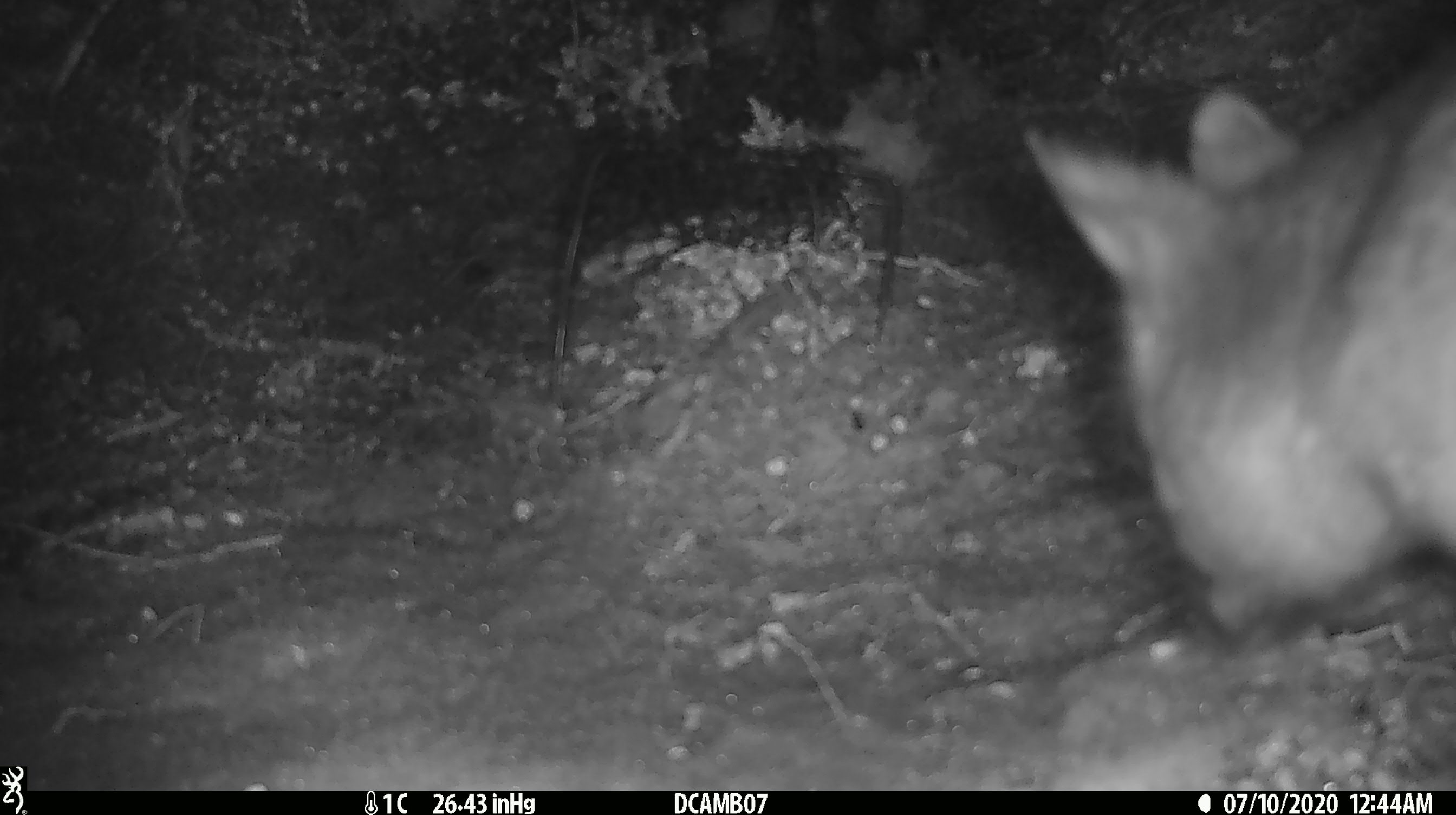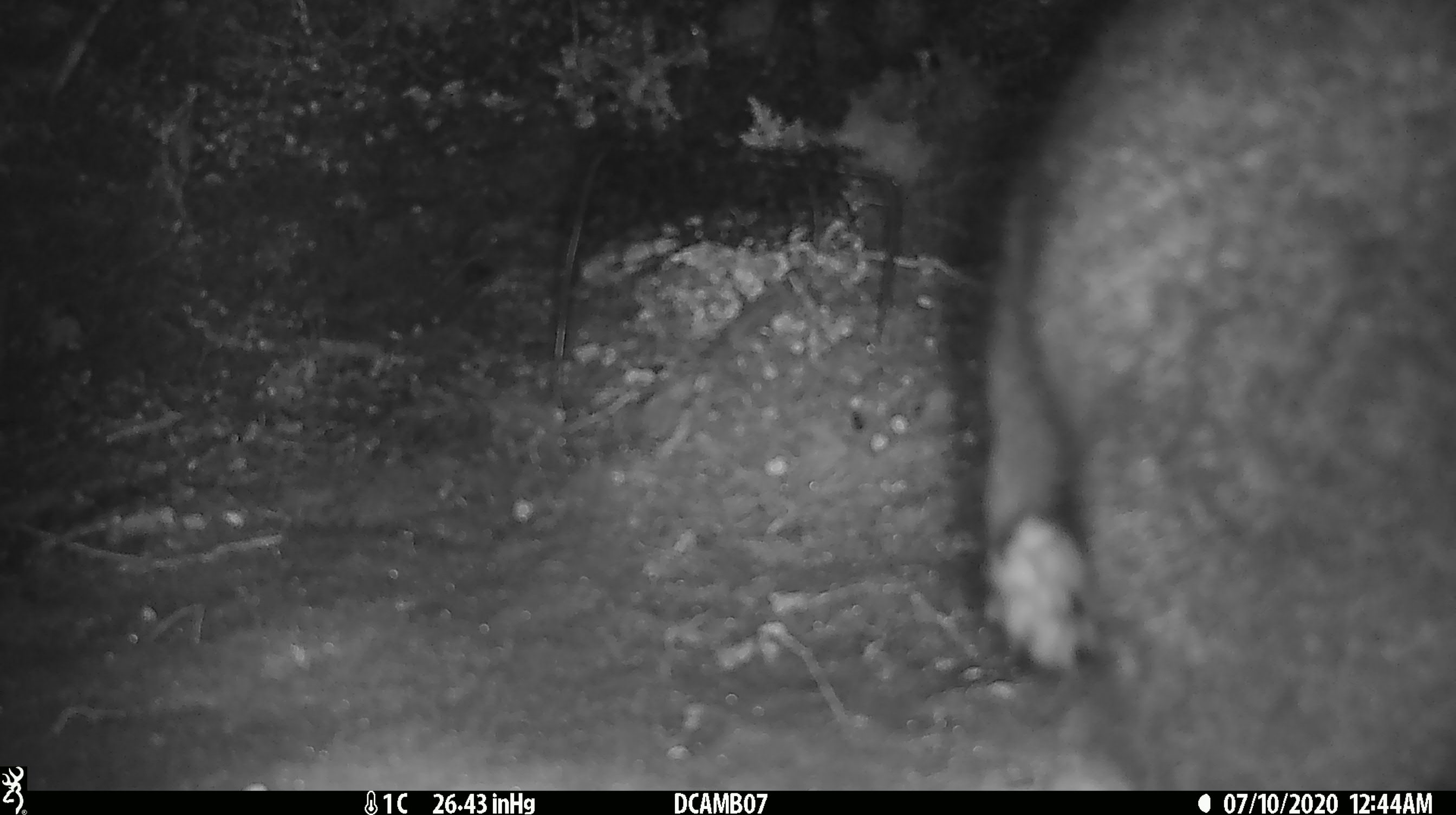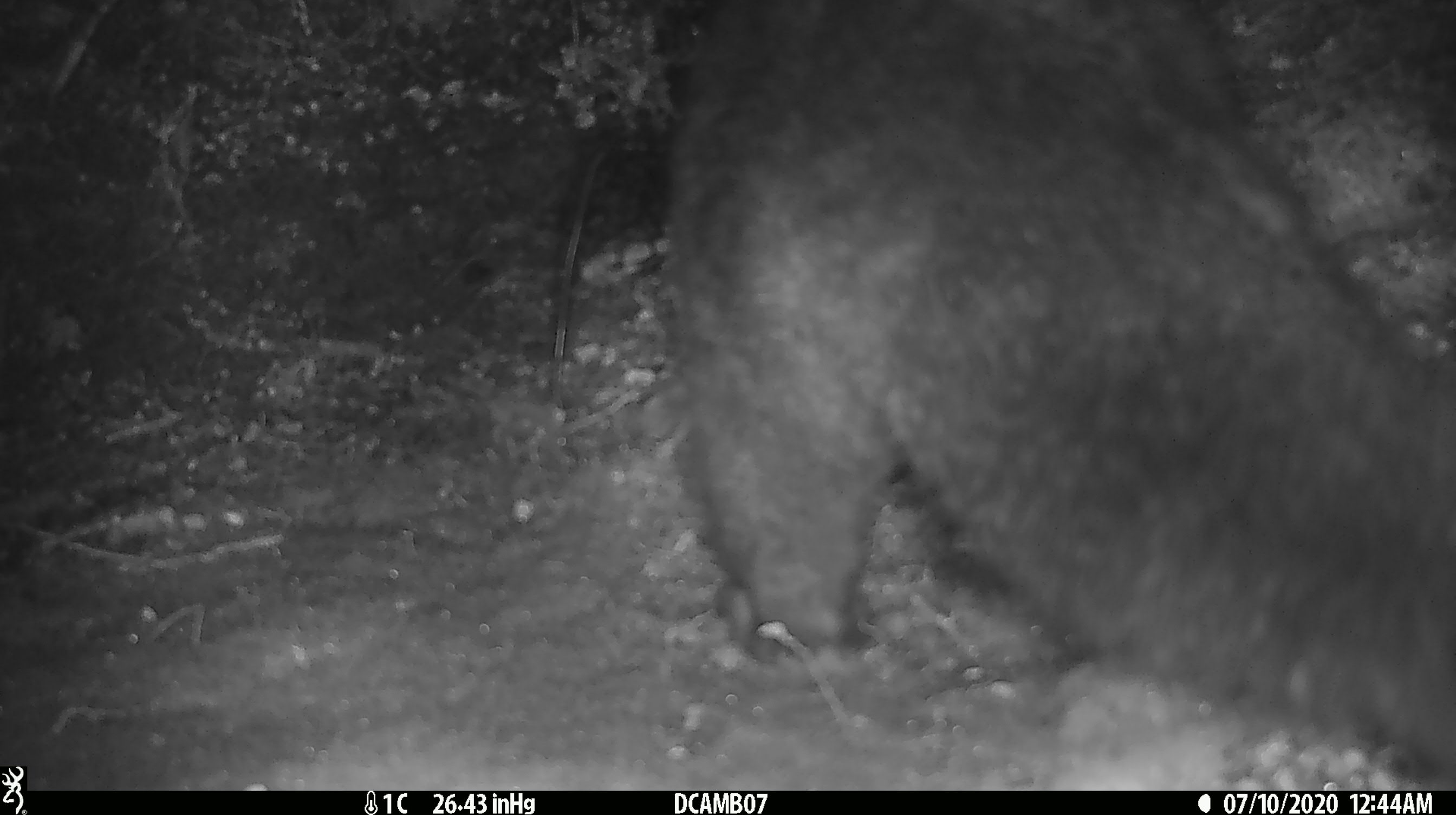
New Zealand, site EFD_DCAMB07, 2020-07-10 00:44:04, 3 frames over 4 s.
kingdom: Animalia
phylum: Chordata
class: Mammalia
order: Diprotodontia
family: Phalangeridae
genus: Trichosurus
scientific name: Trichosurus vulpecula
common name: common brushtail possum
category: possum